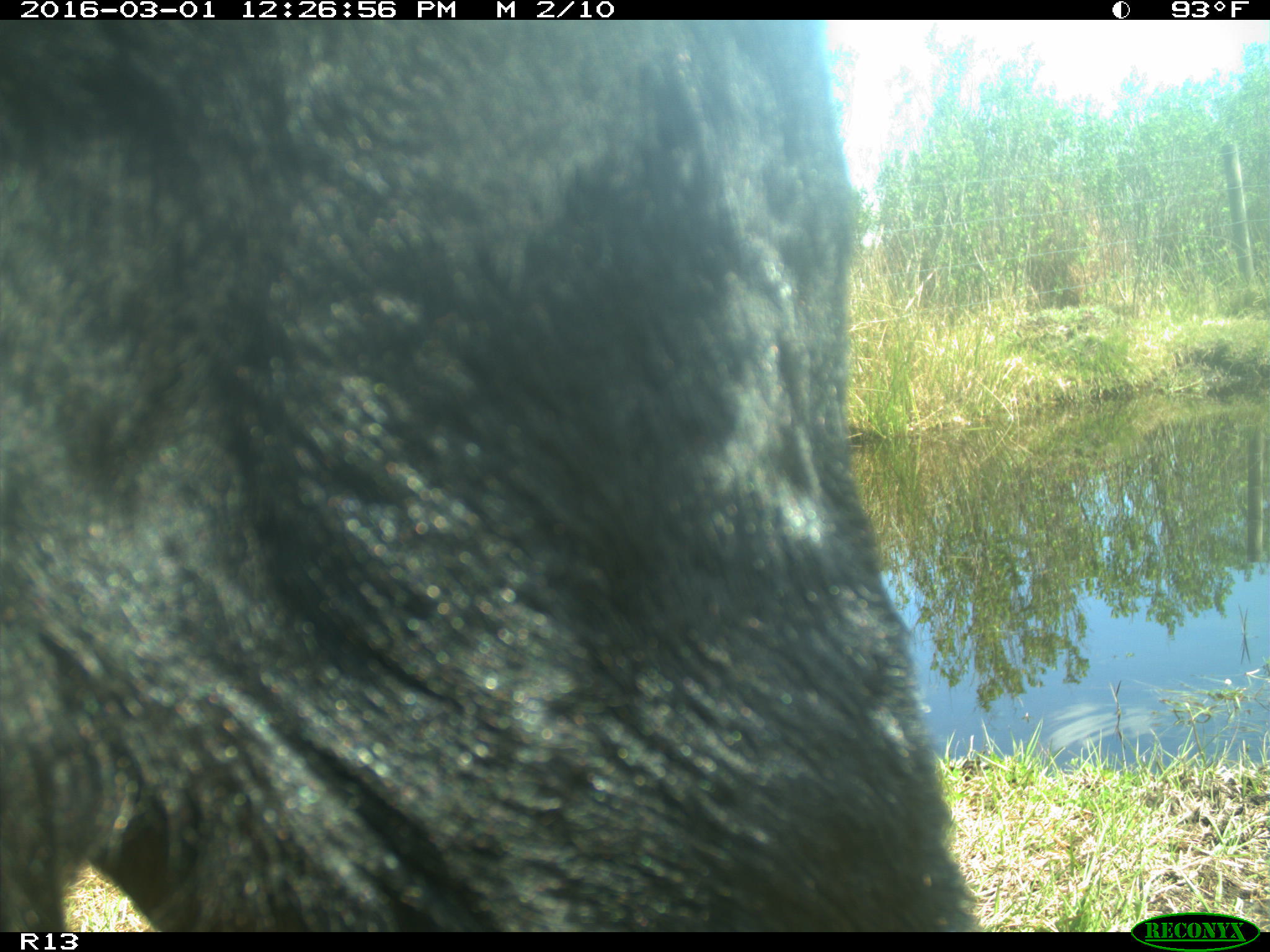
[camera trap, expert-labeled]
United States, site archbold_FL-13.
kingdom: Animalia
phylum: Chordata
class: Mammalia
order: Artiodactyla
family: Bovidae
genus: Bos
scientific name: Bos taurus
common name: domestic cow